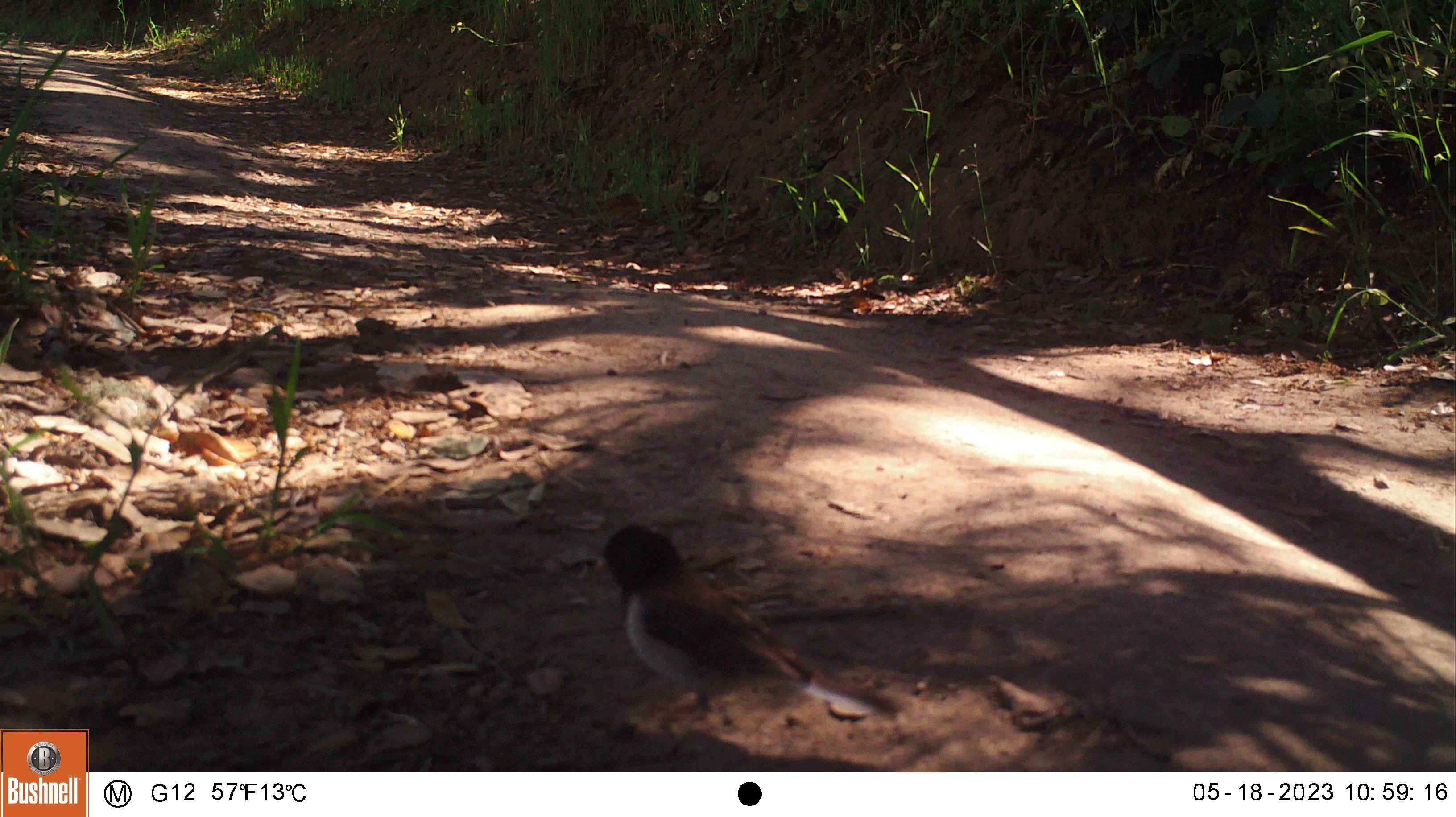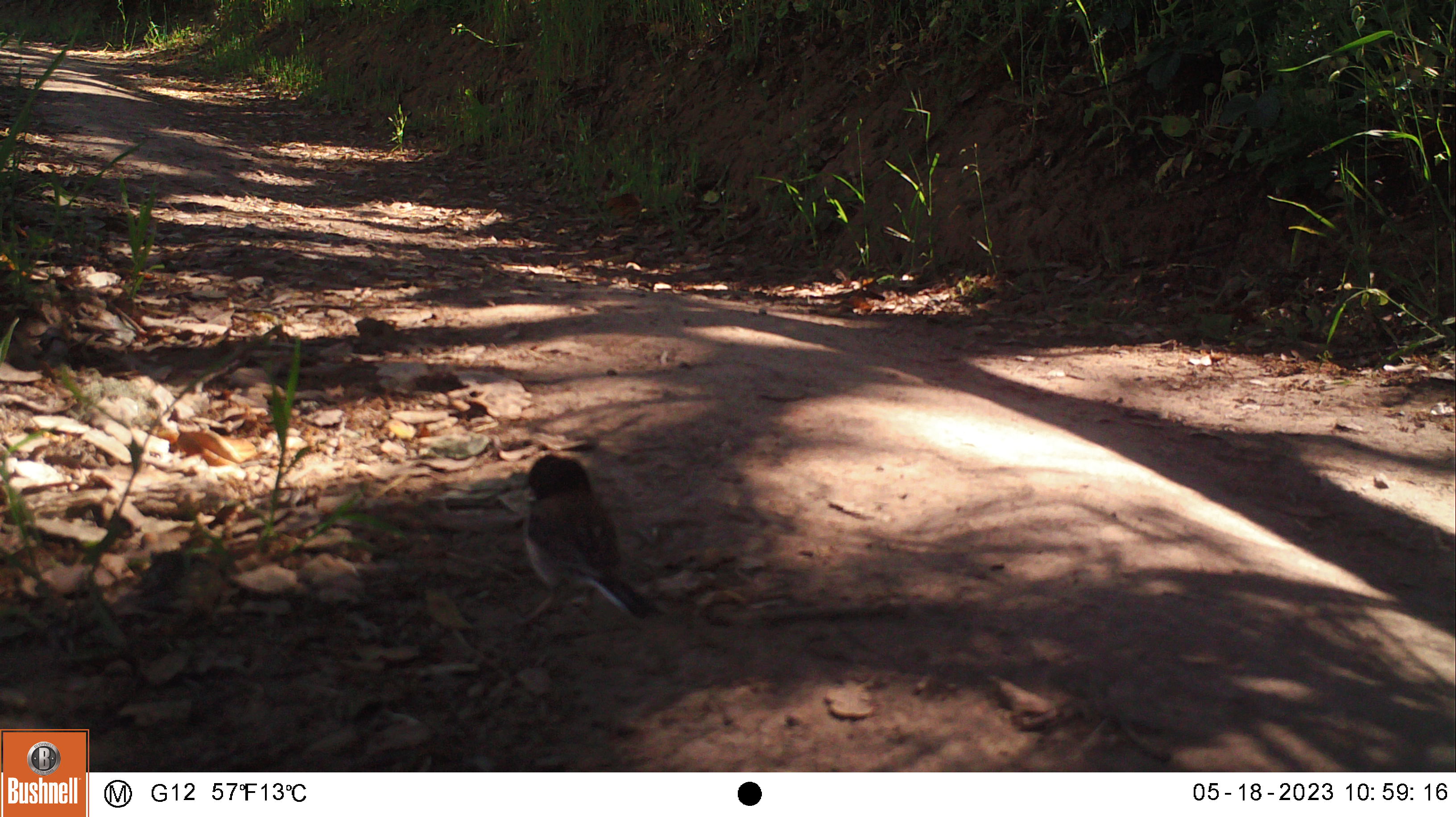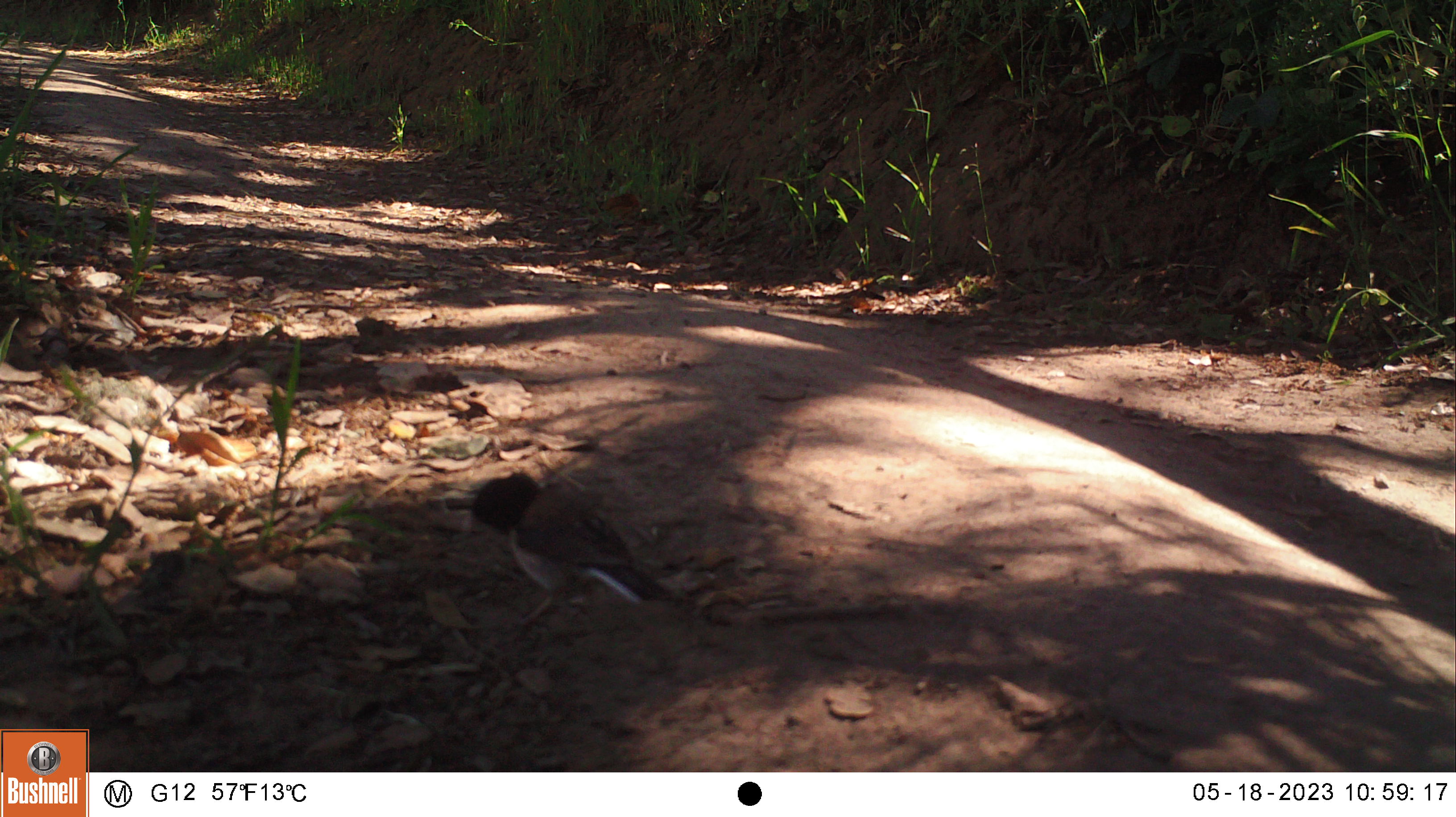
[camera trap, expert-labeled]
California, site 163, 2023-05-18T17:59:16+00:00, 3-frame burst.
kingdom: Animalia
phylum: Chordata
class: Aves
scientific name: Aves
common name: bird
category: unknown bird